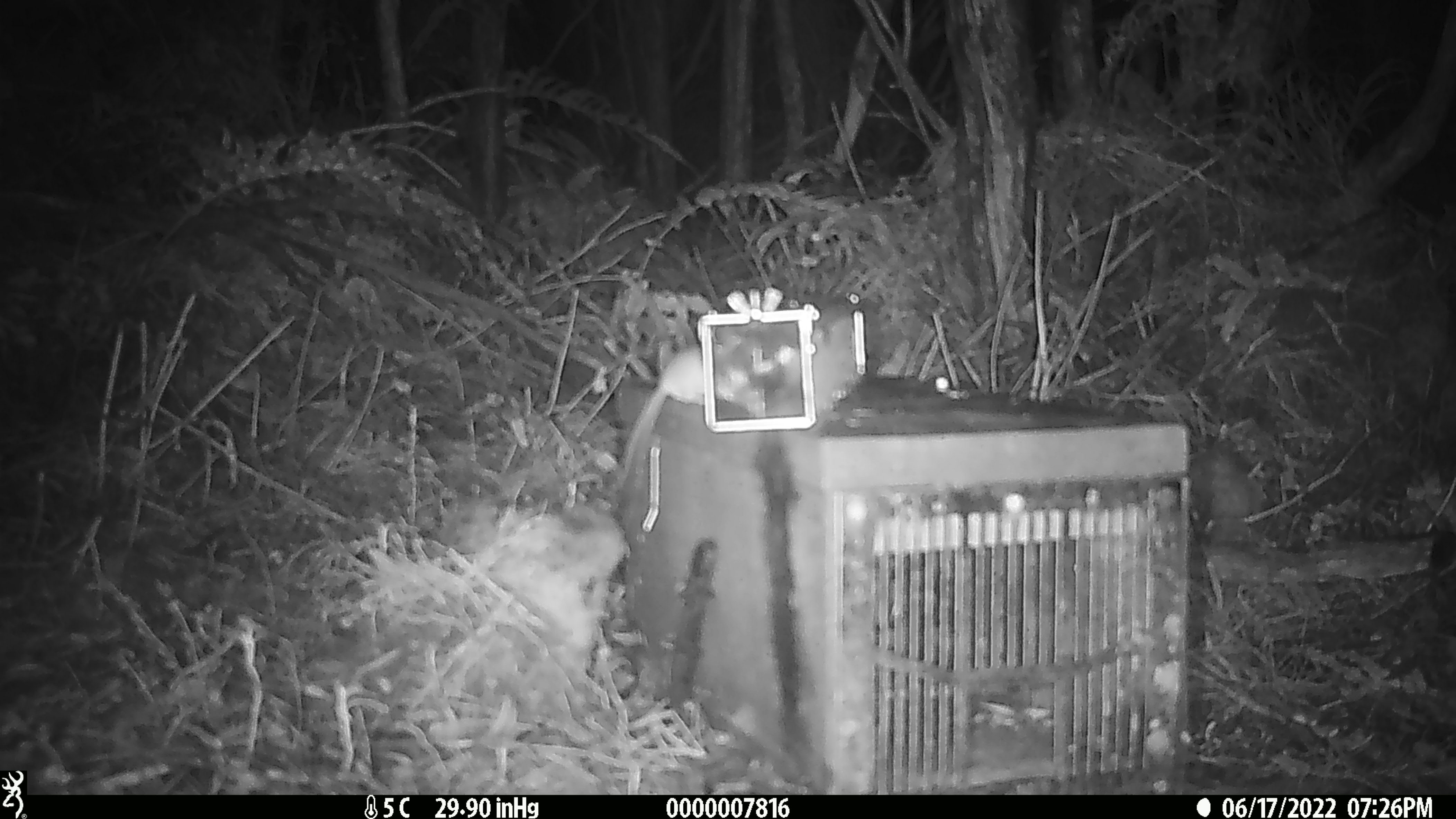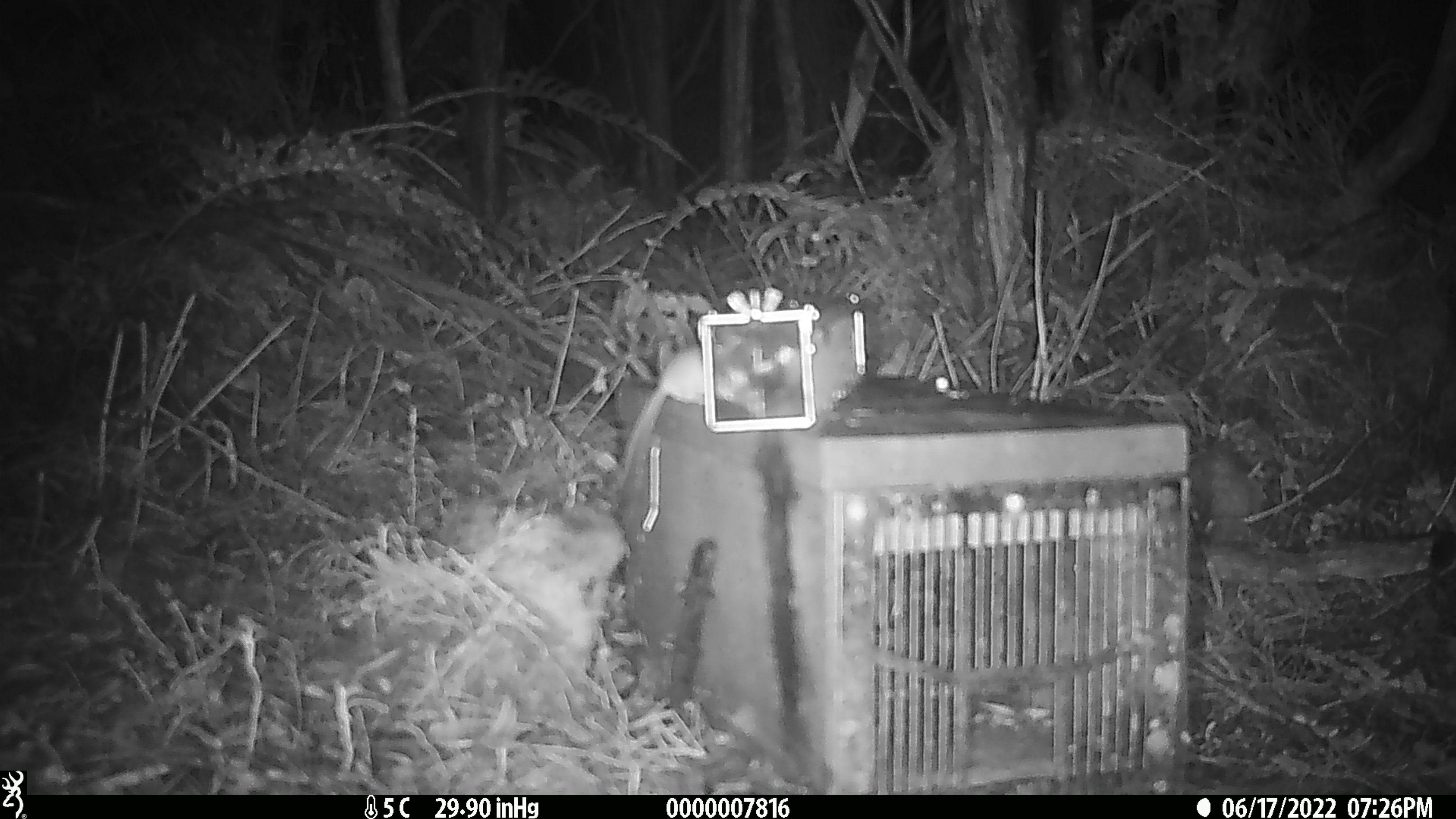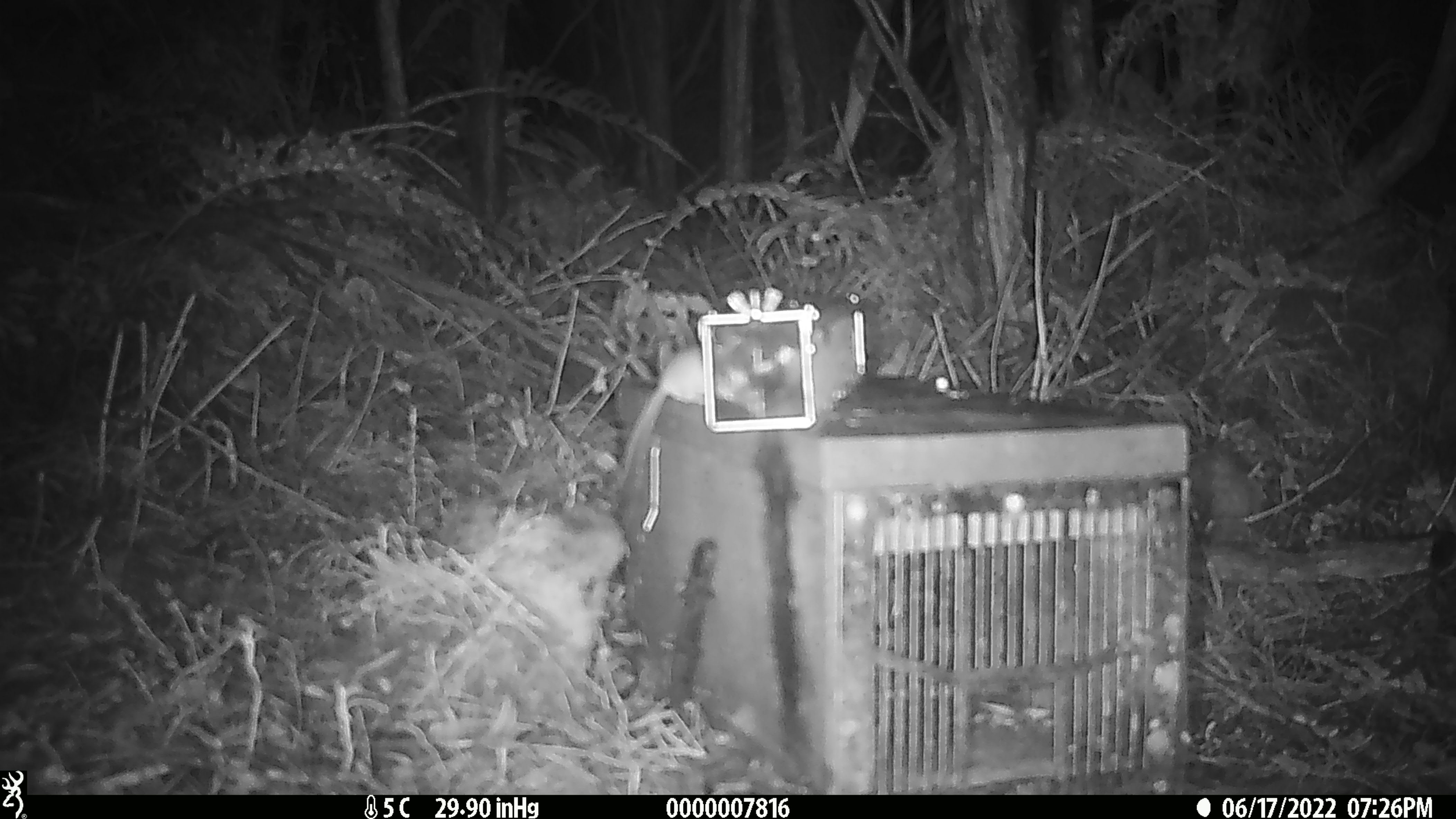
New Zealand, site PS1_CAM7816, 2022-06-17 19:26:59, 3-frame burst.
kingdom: Animalia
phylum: Chordata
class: Mammalia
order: Rodentia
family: Muridae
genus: Mus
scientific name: Mus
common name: mouse